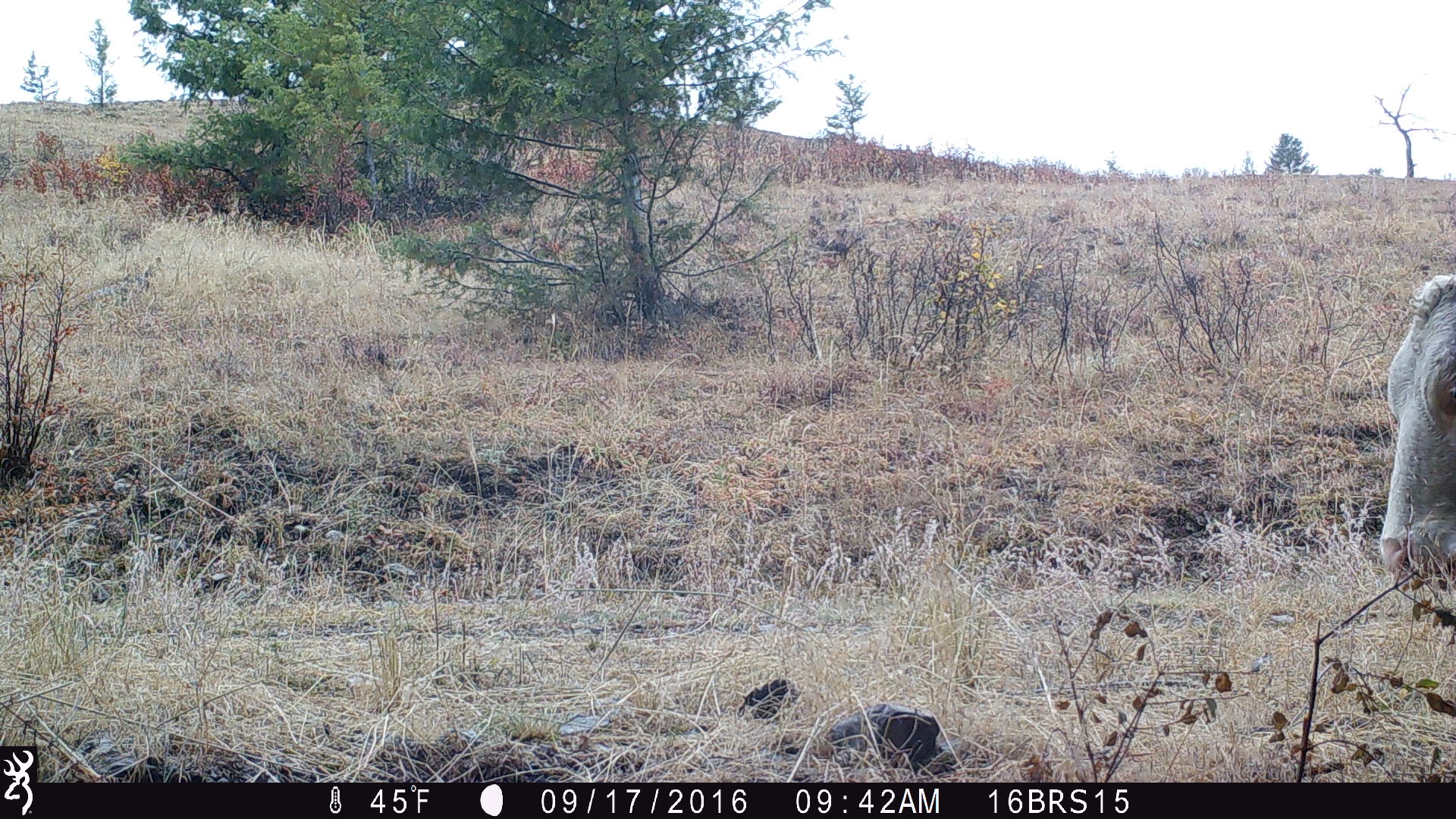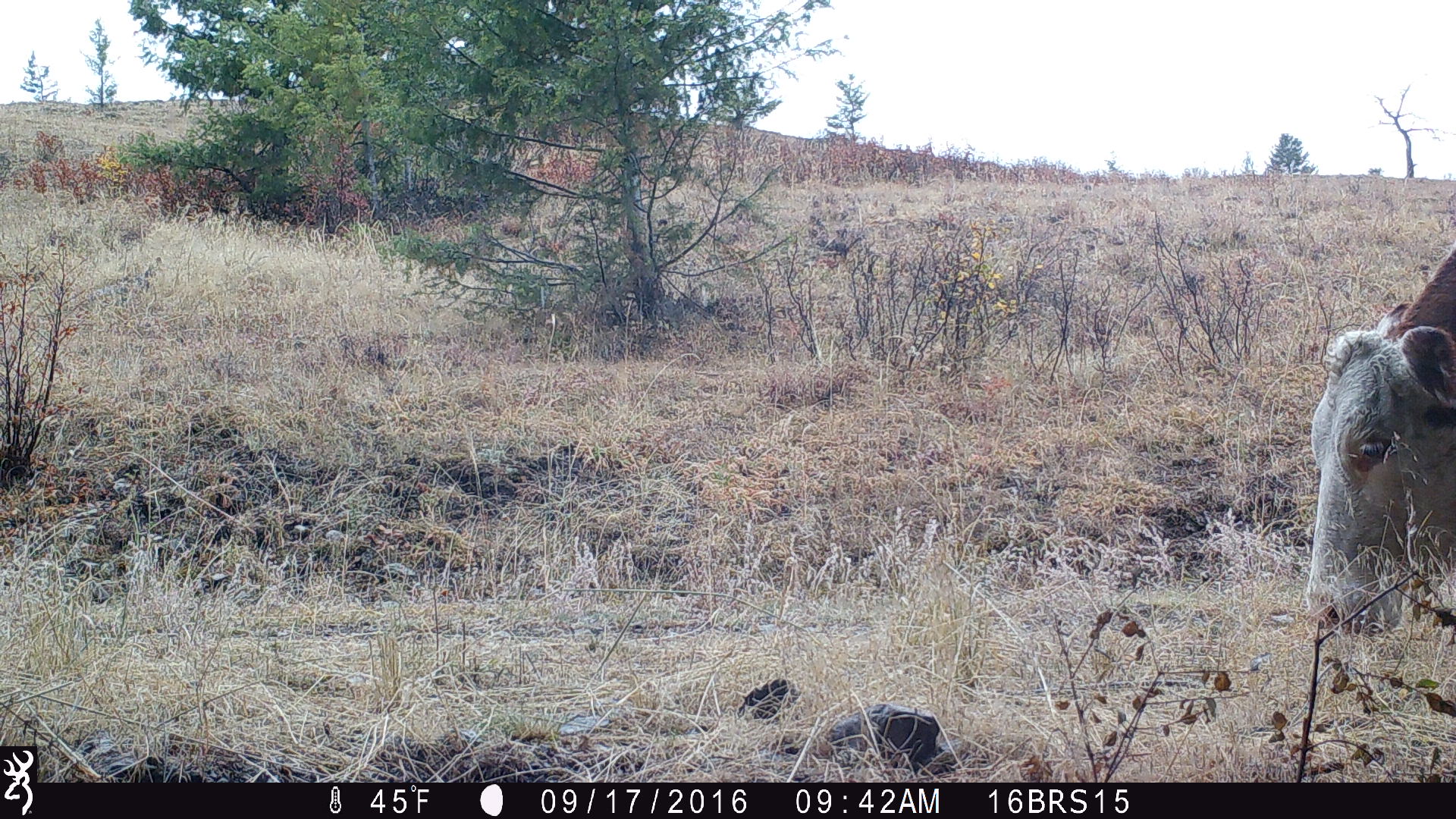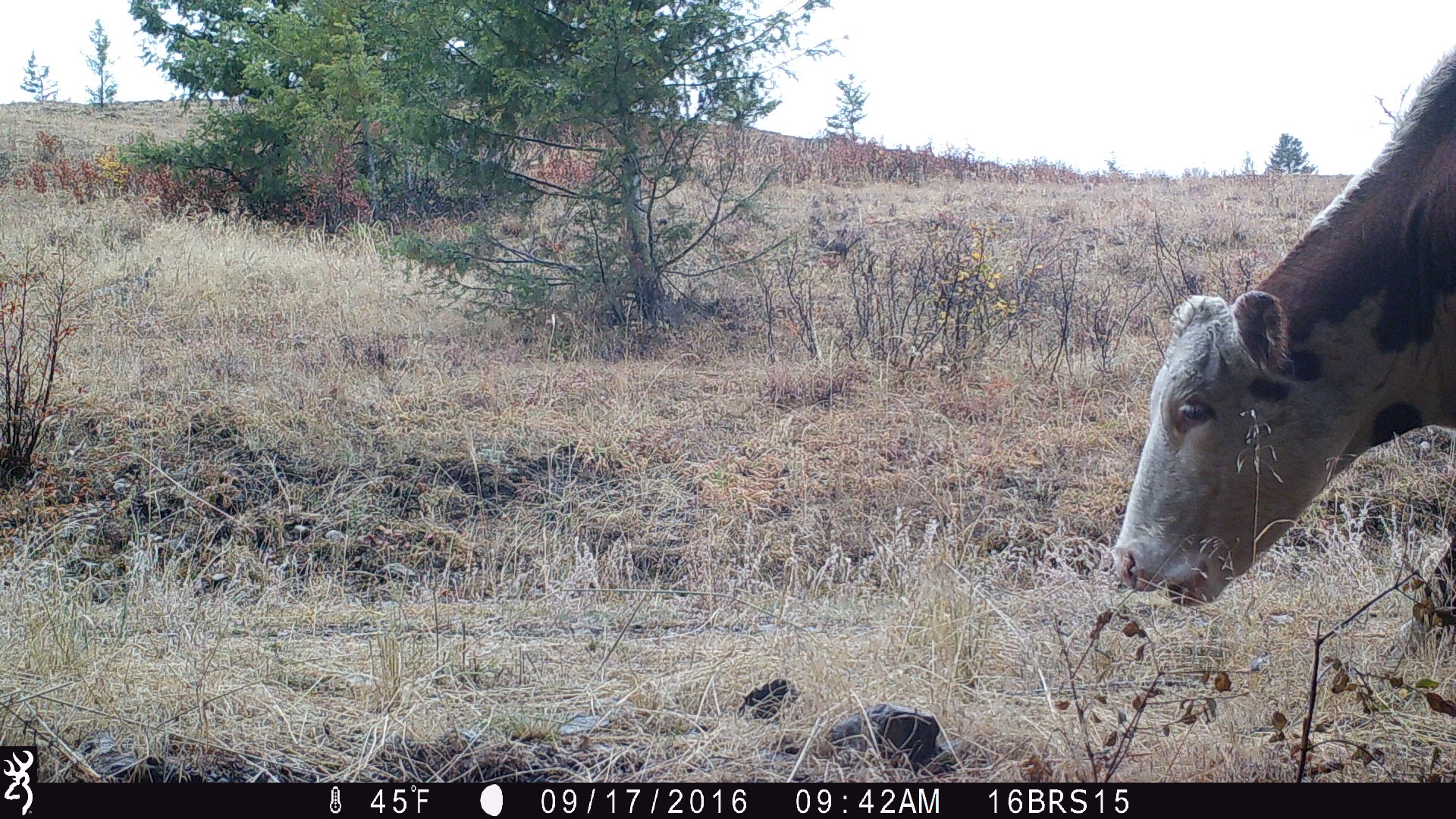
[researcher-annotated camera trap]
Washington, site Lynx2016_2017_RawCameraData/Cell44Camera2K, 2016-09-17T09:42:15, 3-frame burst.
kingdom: Animalia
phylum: Chordata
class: Mammalia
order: Artiodactyla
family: Bovidae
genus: Bos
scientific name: Bos taurus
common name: domestic cattle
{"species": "domestic cattle (Bos taurus)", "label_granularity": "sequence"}